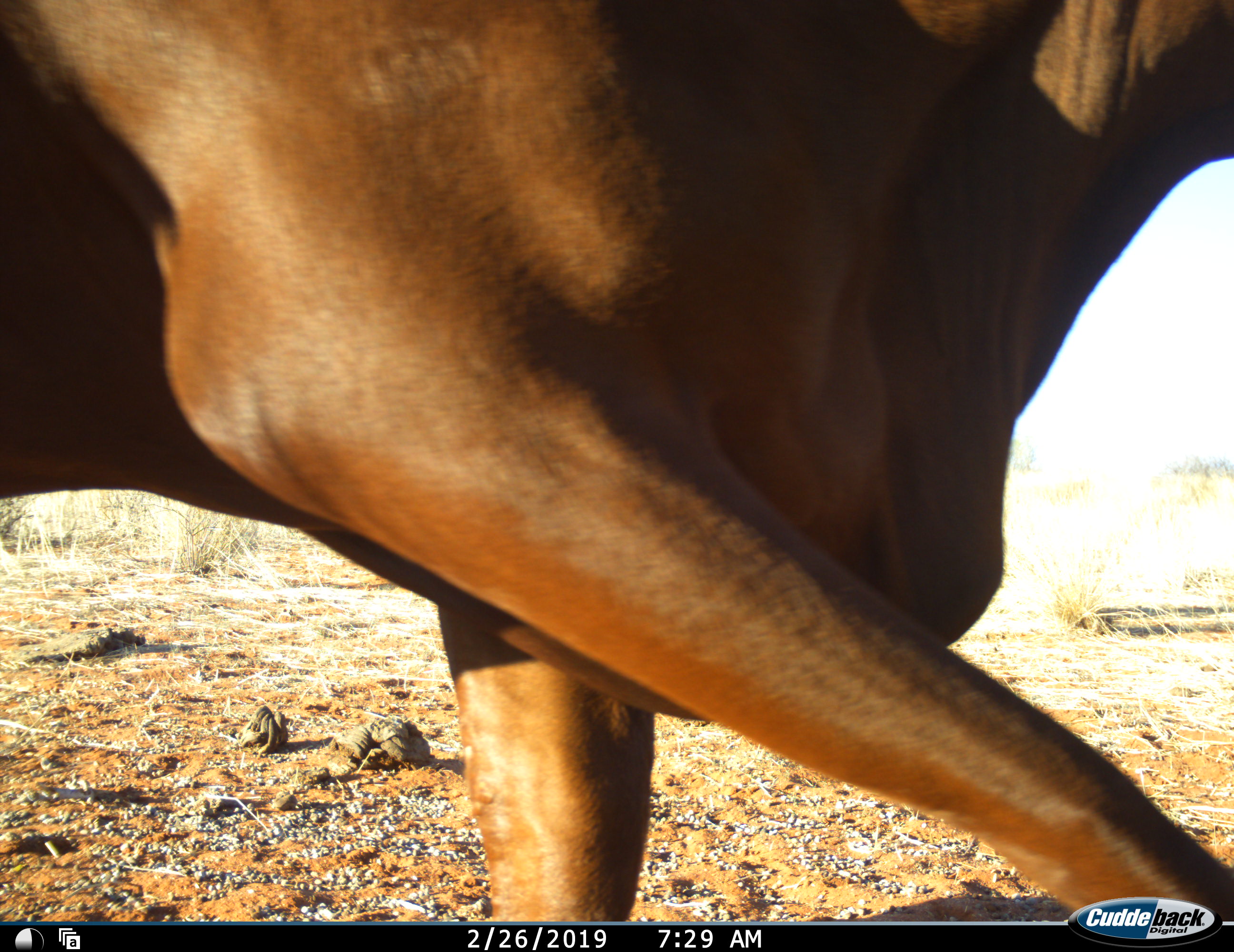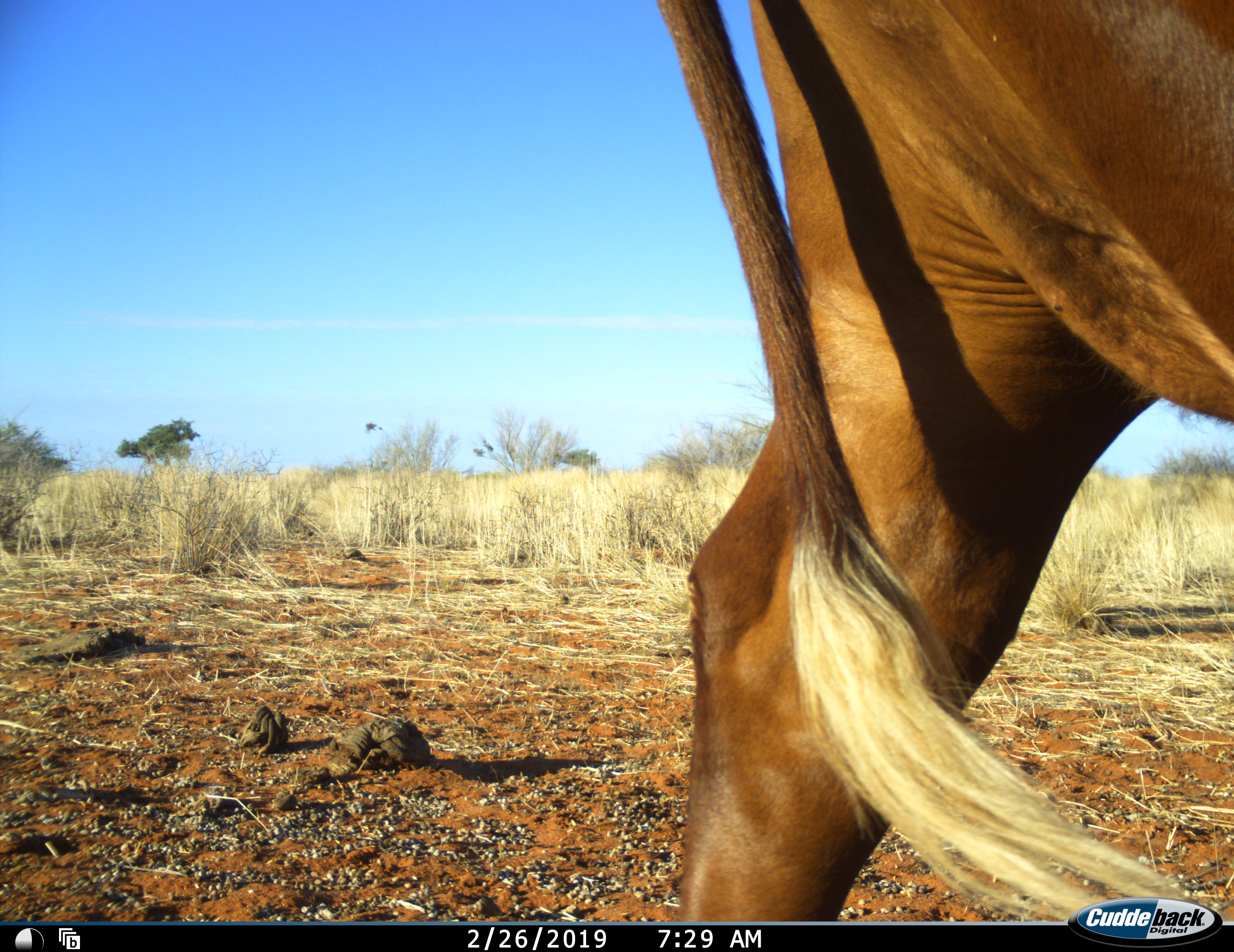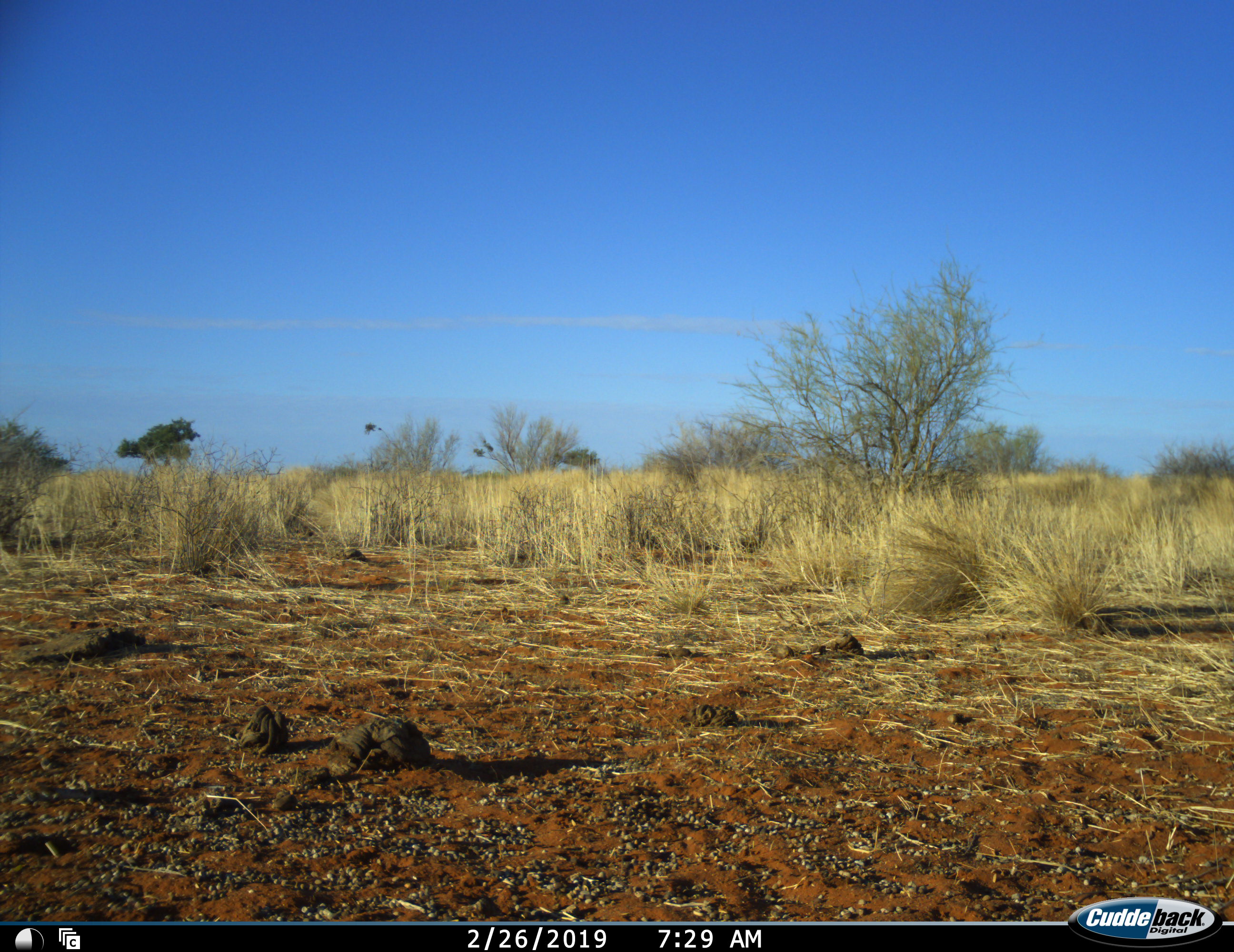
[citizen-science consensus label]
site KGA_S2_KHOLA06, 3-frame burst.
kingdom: Animalia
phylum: Chordata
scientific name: Vertebrata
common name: domestic animal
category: domesticanimal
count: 1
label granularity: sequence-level